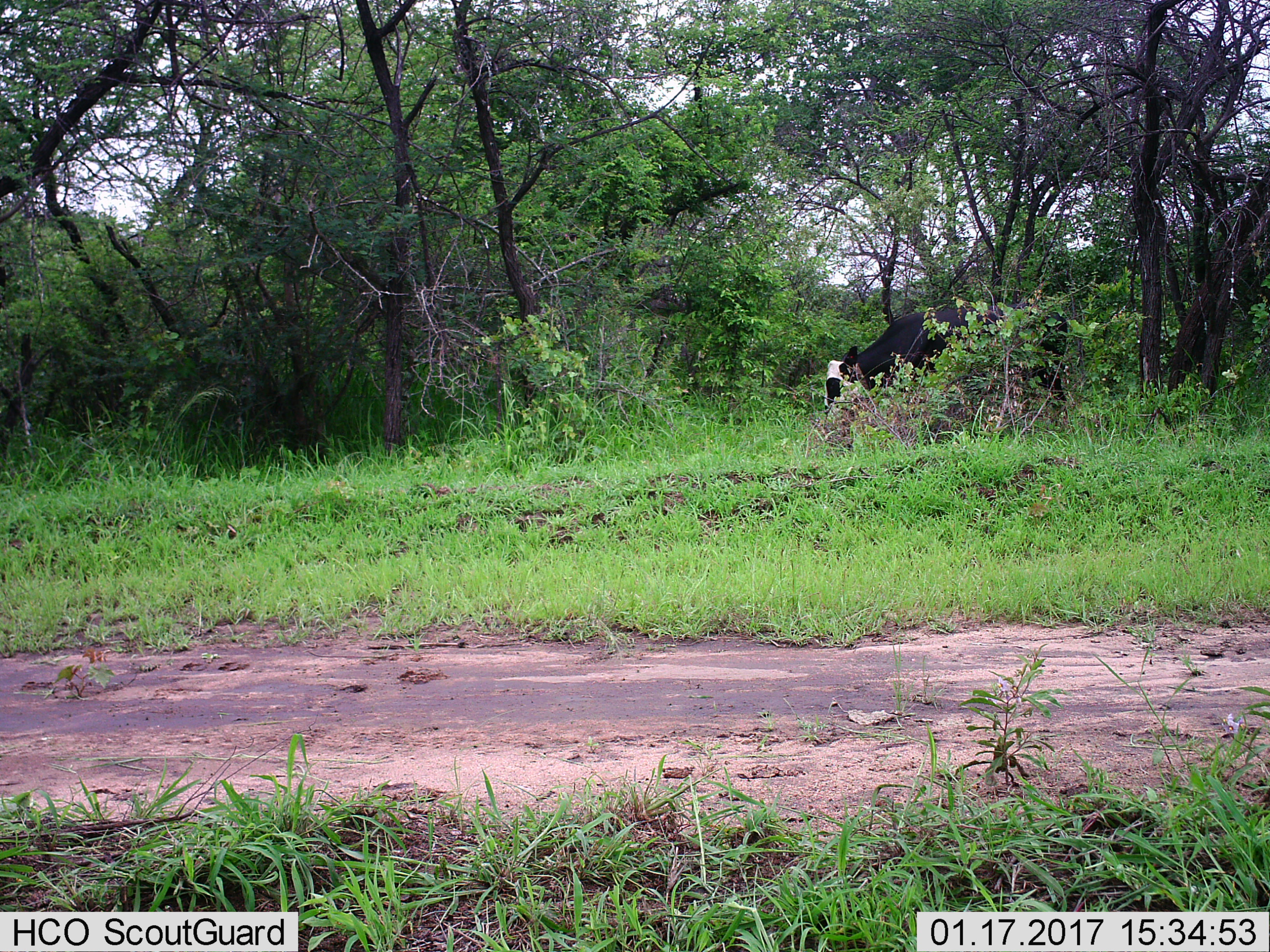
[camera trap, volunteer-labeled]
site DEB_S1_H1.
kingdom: Animalia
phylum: Chordata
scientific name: Vertebrata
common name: domestic animal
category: domesticanimal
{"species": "domesticanimal (domestic animal) (Vertebrata)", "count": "1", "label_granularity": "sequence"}